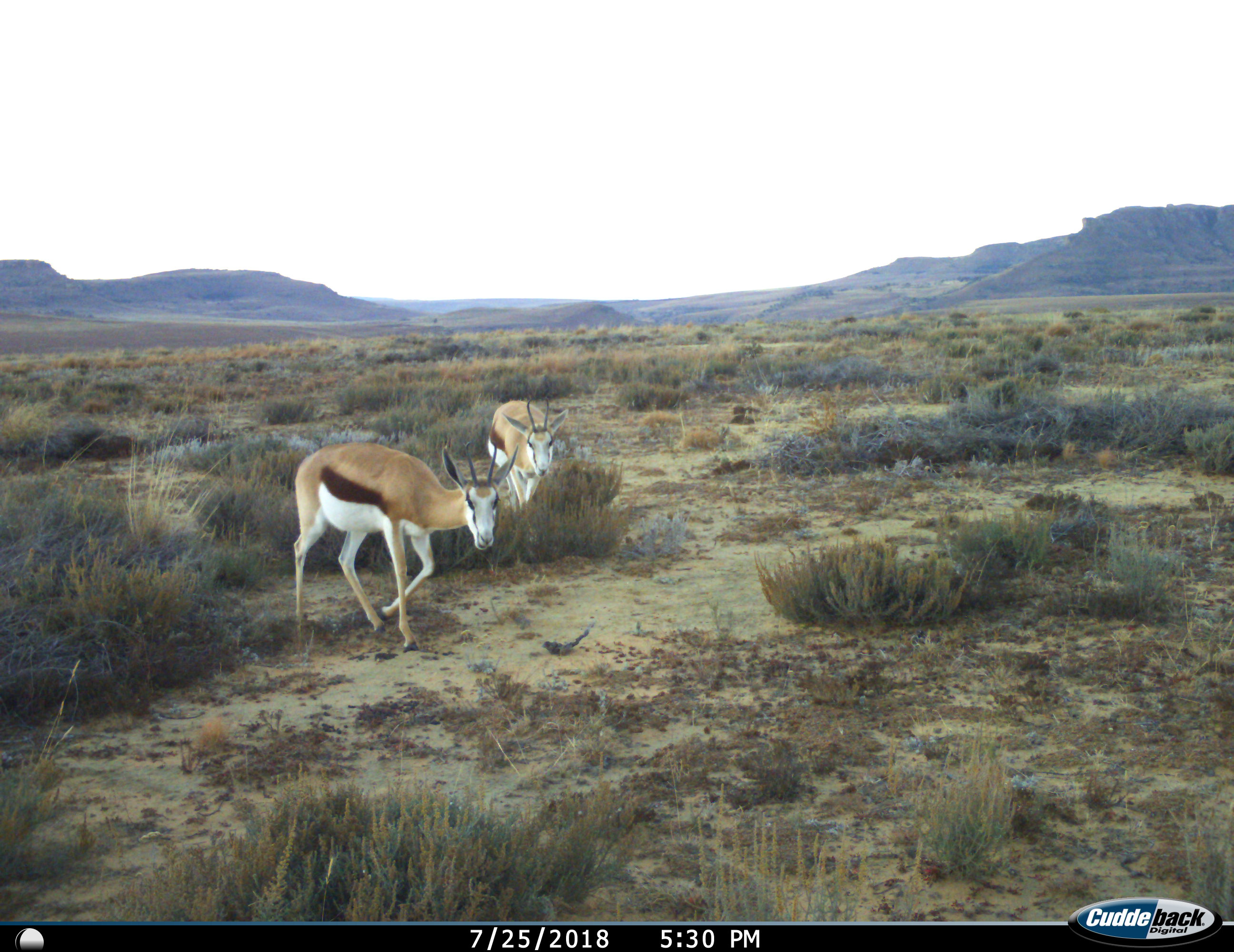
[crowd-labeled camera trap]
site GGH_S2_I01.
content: unidentified animal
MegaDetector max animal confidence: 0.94